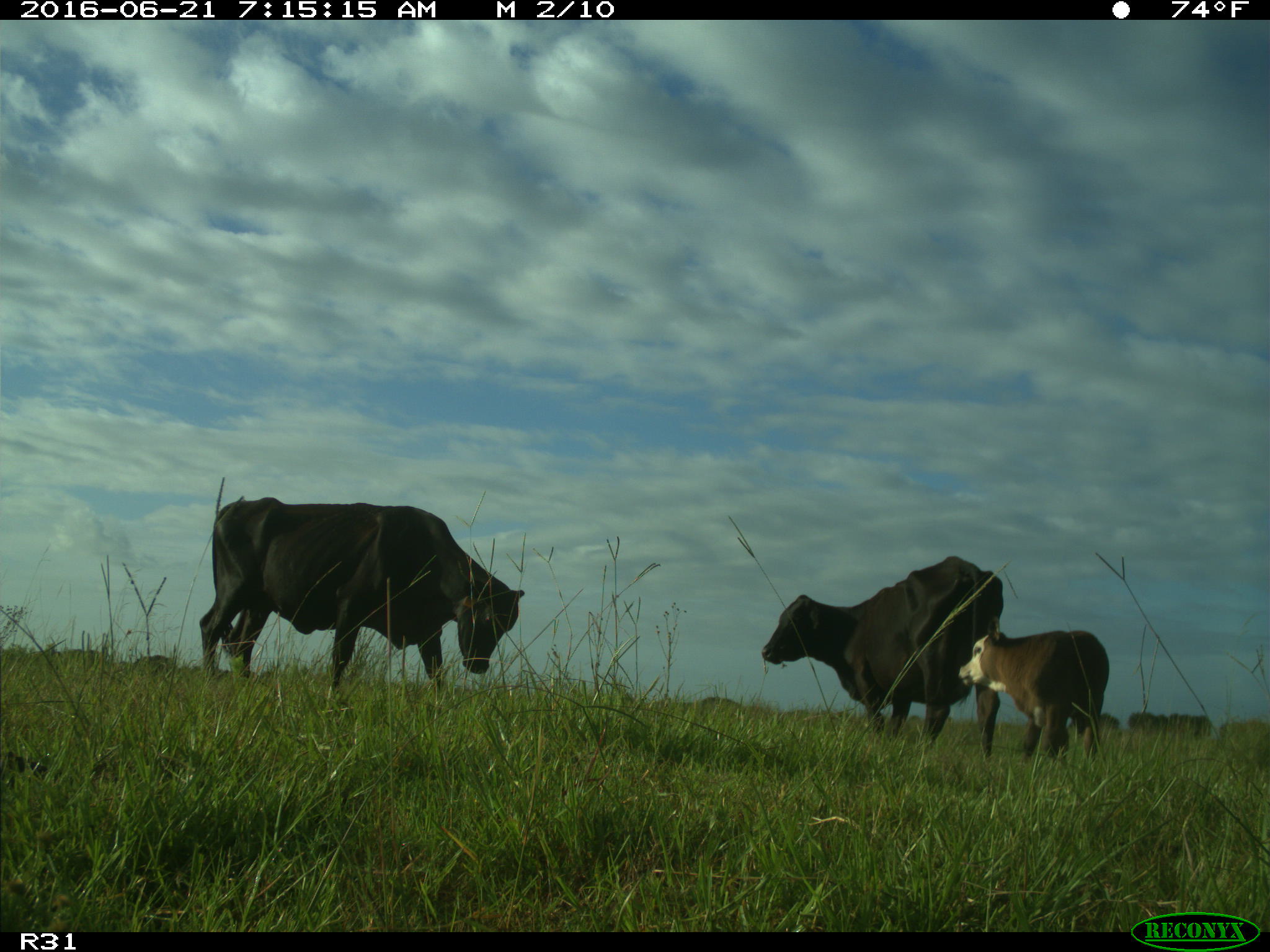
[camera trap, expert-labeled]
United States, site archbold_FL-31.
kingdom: Animalia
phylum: Chordata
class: Mammalia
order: Artiodactyla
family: Bovidae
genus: Bos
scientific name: Bos taurus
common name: domestic cow